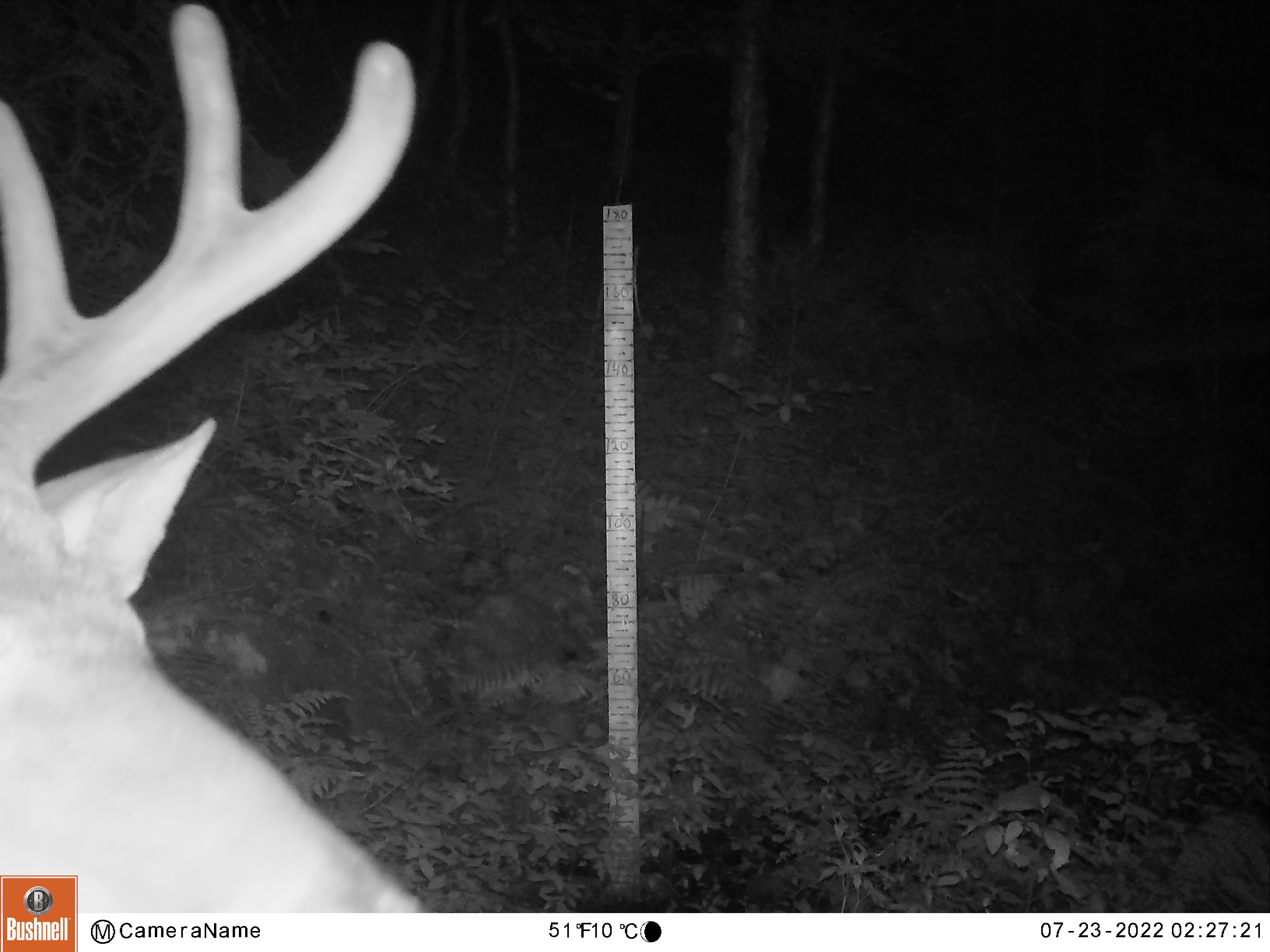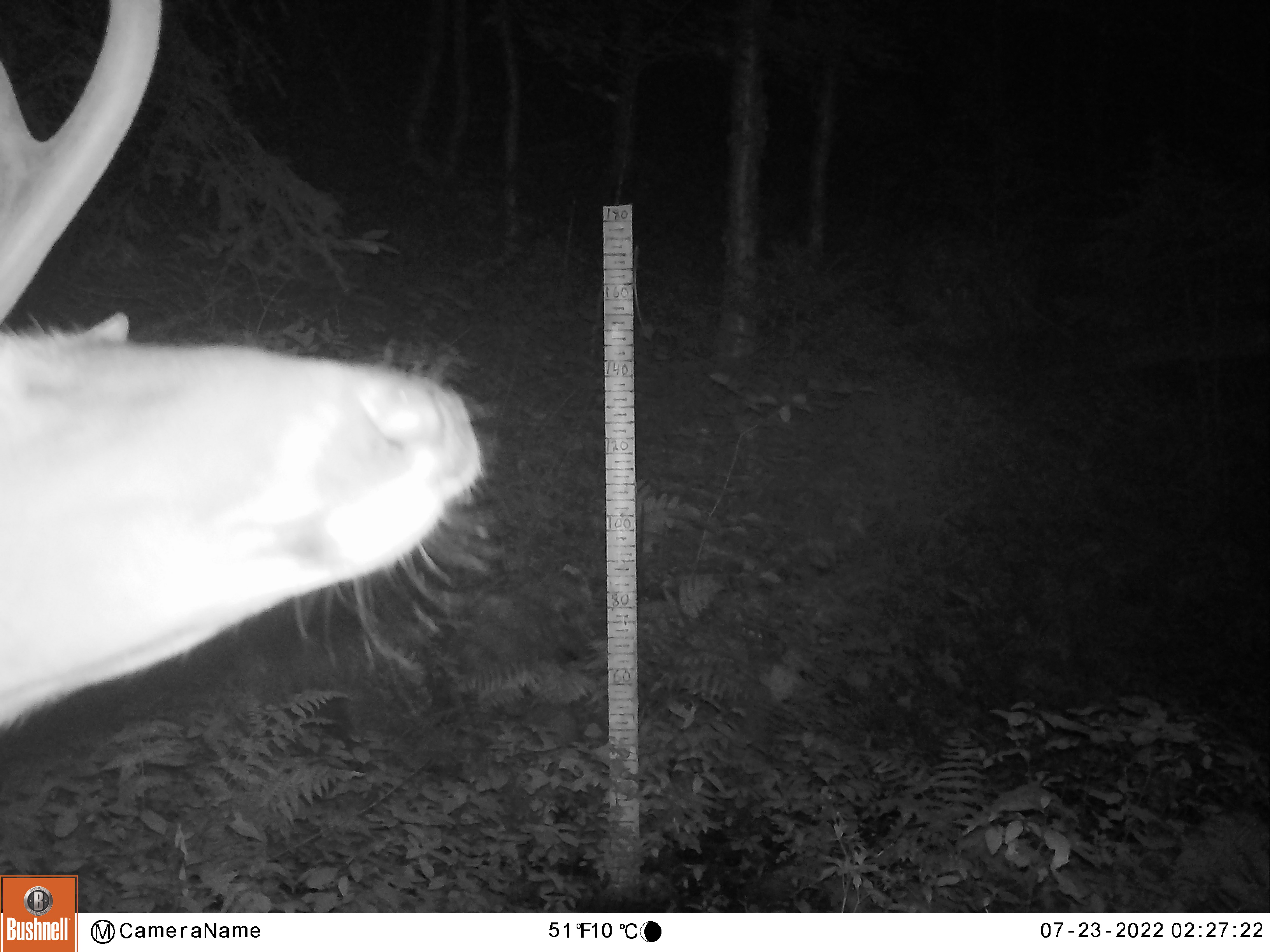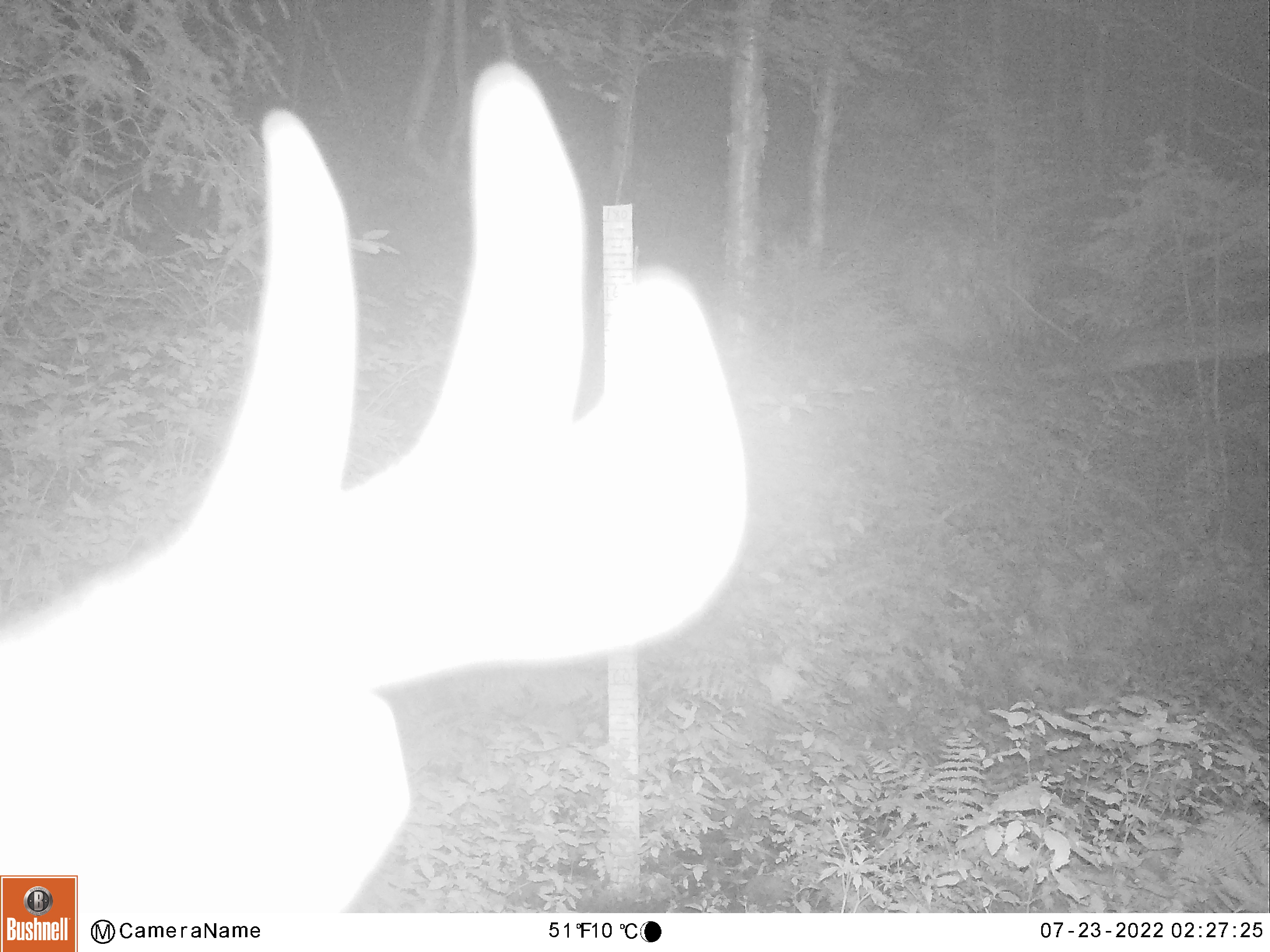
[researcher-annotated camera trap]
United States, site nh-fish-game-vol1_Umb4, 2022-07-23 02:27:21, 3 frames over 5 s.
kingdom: Animalia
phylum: Chordata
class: Mammalia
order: Artiodactyla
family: Cervidae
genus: Odocoileus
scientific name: Odocoileus virginianus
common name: white-tailed deer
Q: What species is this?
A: White-tailed deer (Odocoileus virginianus).